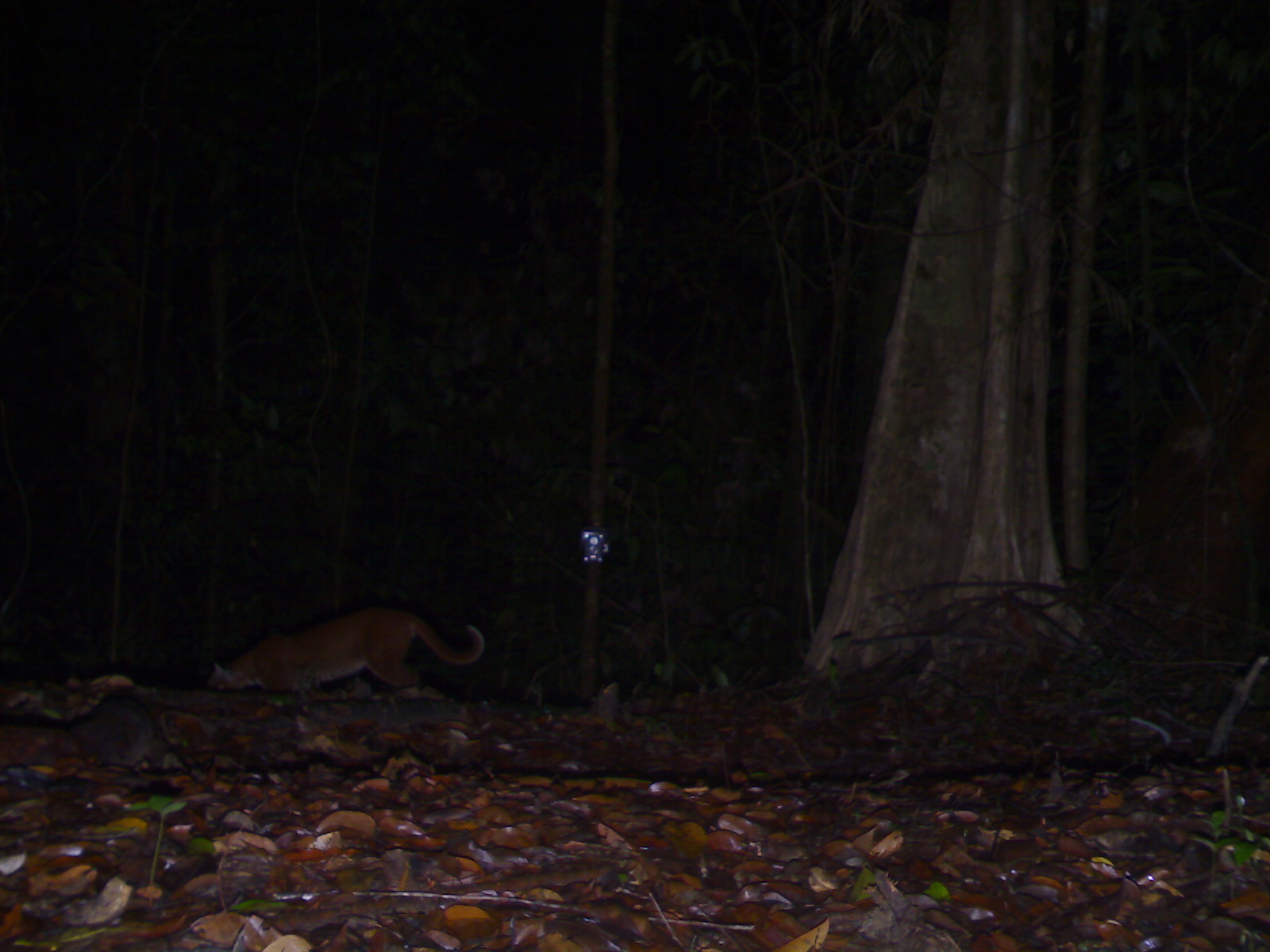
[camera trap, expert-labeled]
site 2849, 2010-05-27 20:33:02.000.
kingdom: Animalia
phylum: Chordata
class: Mammalia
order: Carnivora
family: Felidae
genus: Catopuma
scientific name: Catopuma temminckii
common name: asian golden cat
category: pardofelis temminckii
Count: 1.